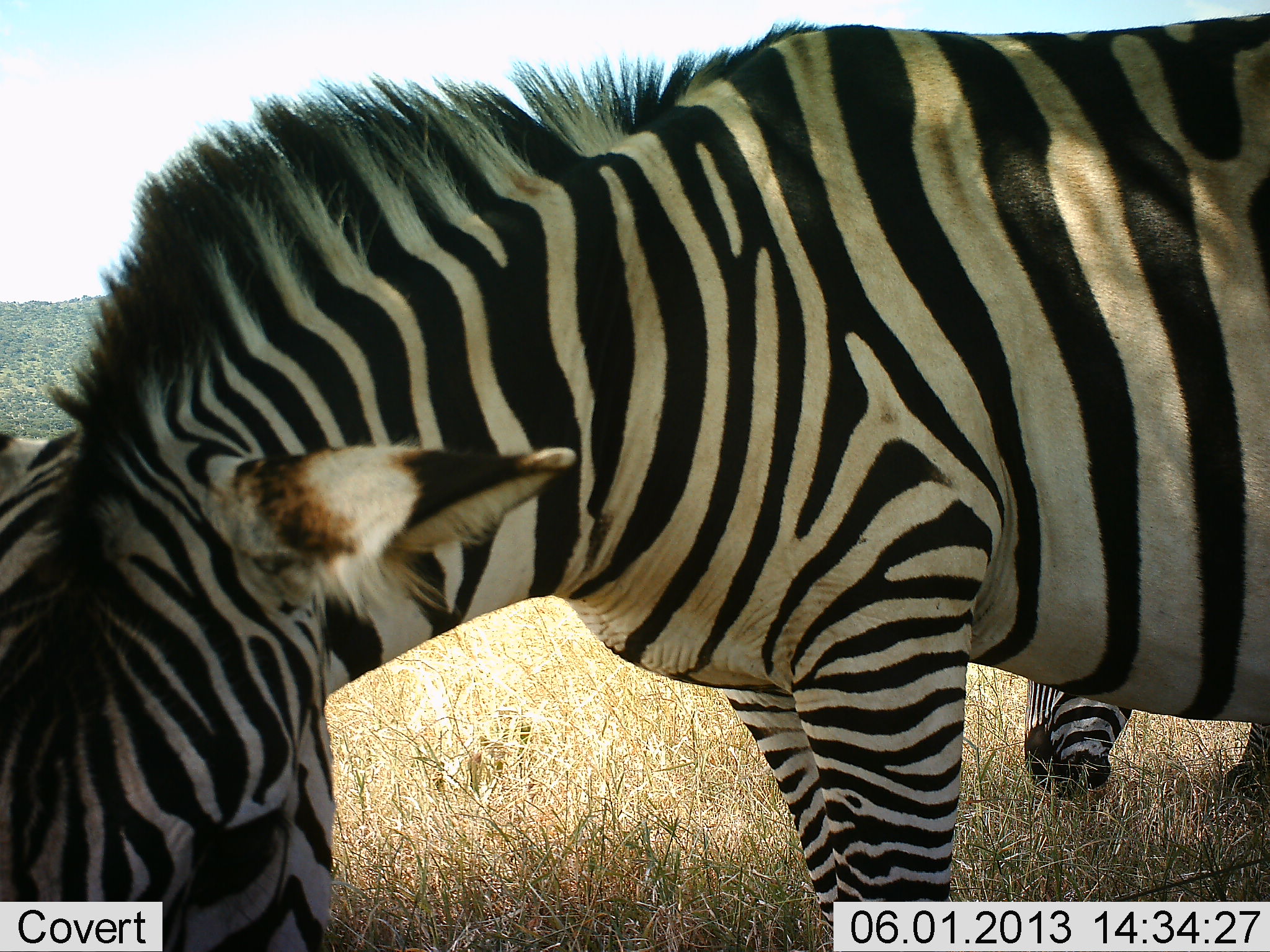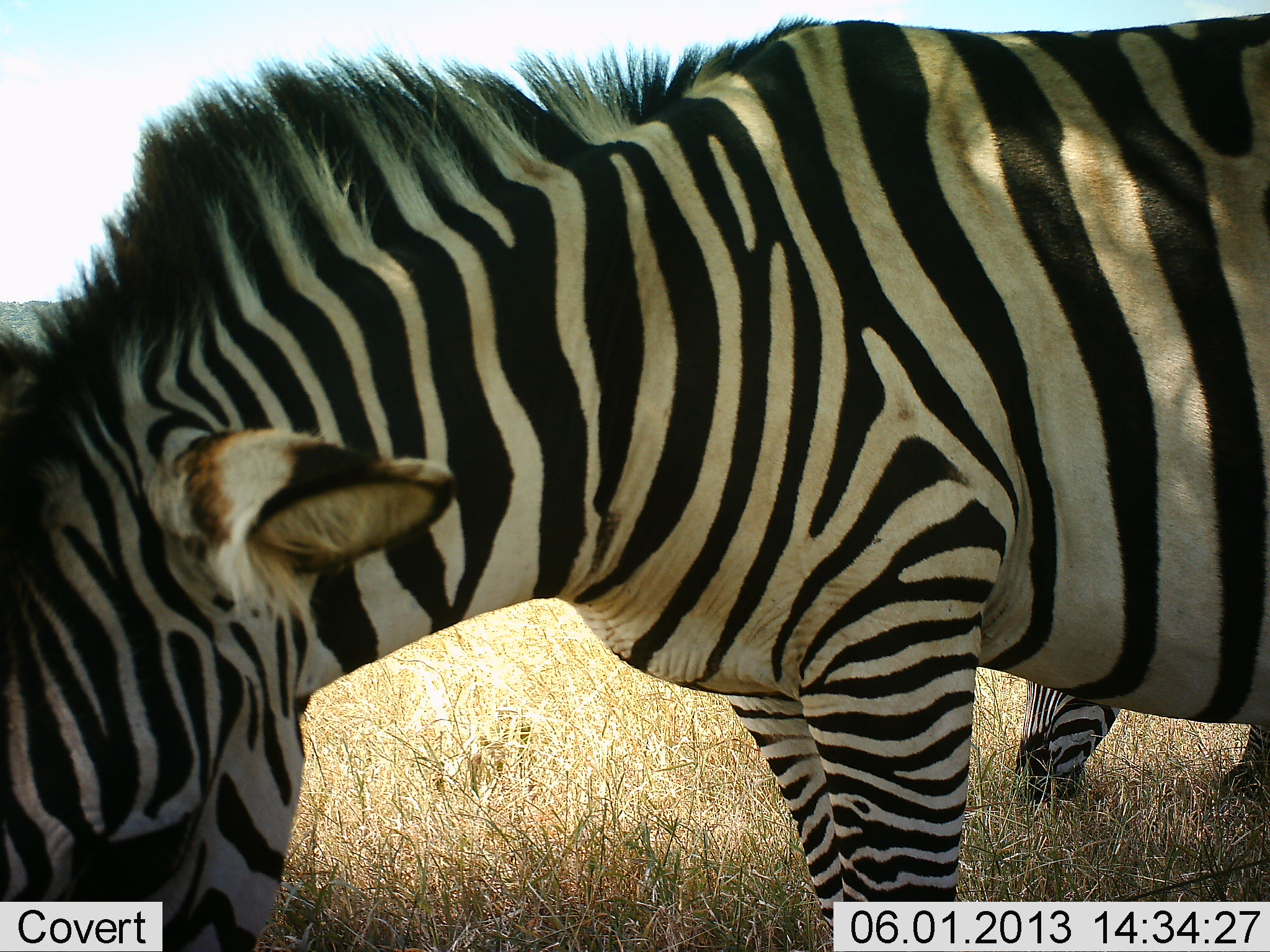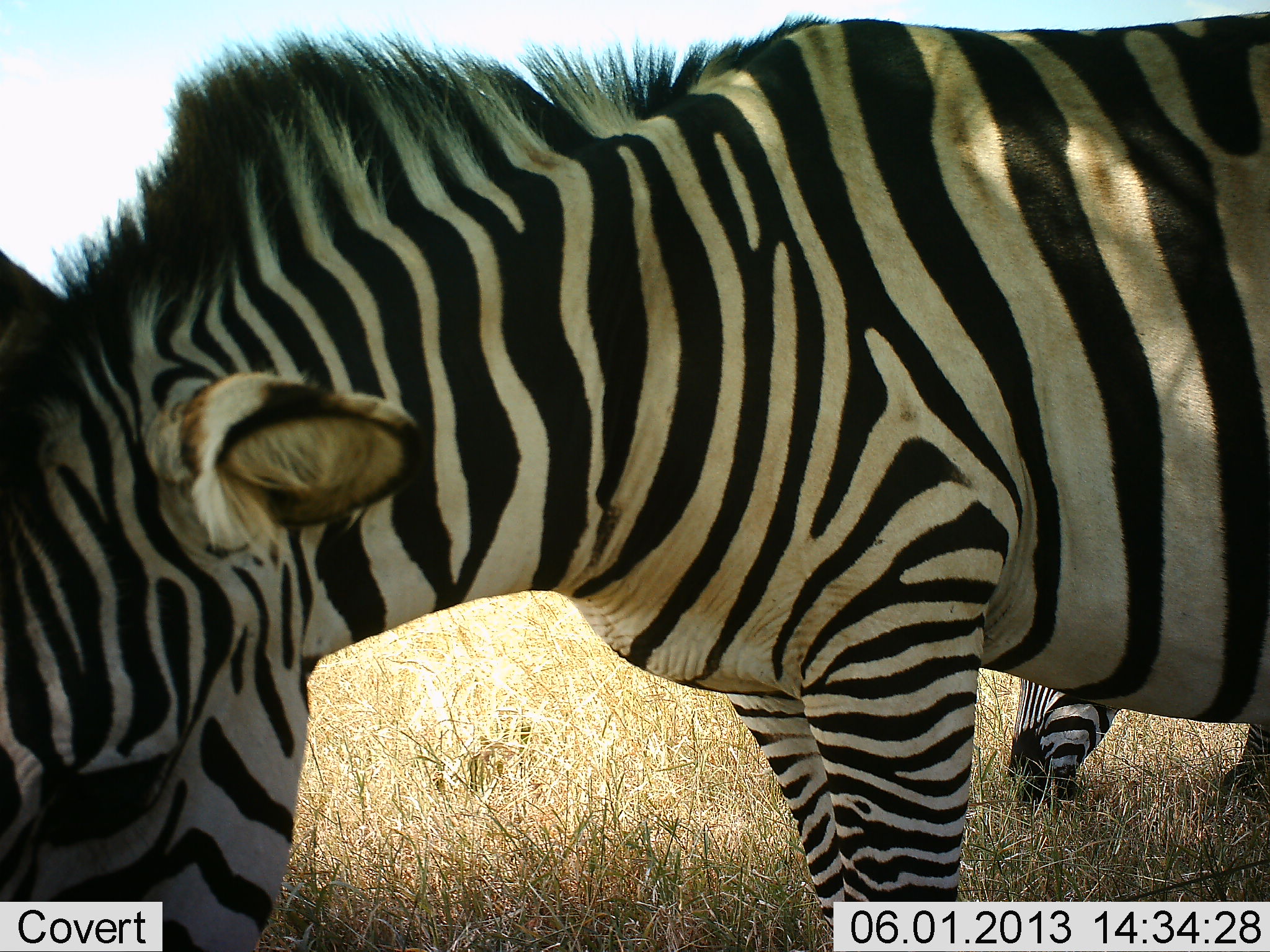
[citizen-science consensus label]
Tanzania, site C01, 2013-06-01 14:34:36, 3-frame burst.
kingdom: Animalia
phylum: Chordata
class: Mammalia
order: Perissodactyla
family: Equidae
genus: Equus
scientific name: Equus quagga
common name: plains zebra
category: zebra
Zebra (plains zebra) (Equus quagga), count 2. Behavior (volunteer vote fractions): standing 16%, resting 0%, moving 3%, interacting 0%. Young present (vote fraction): 0%. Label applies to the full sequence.